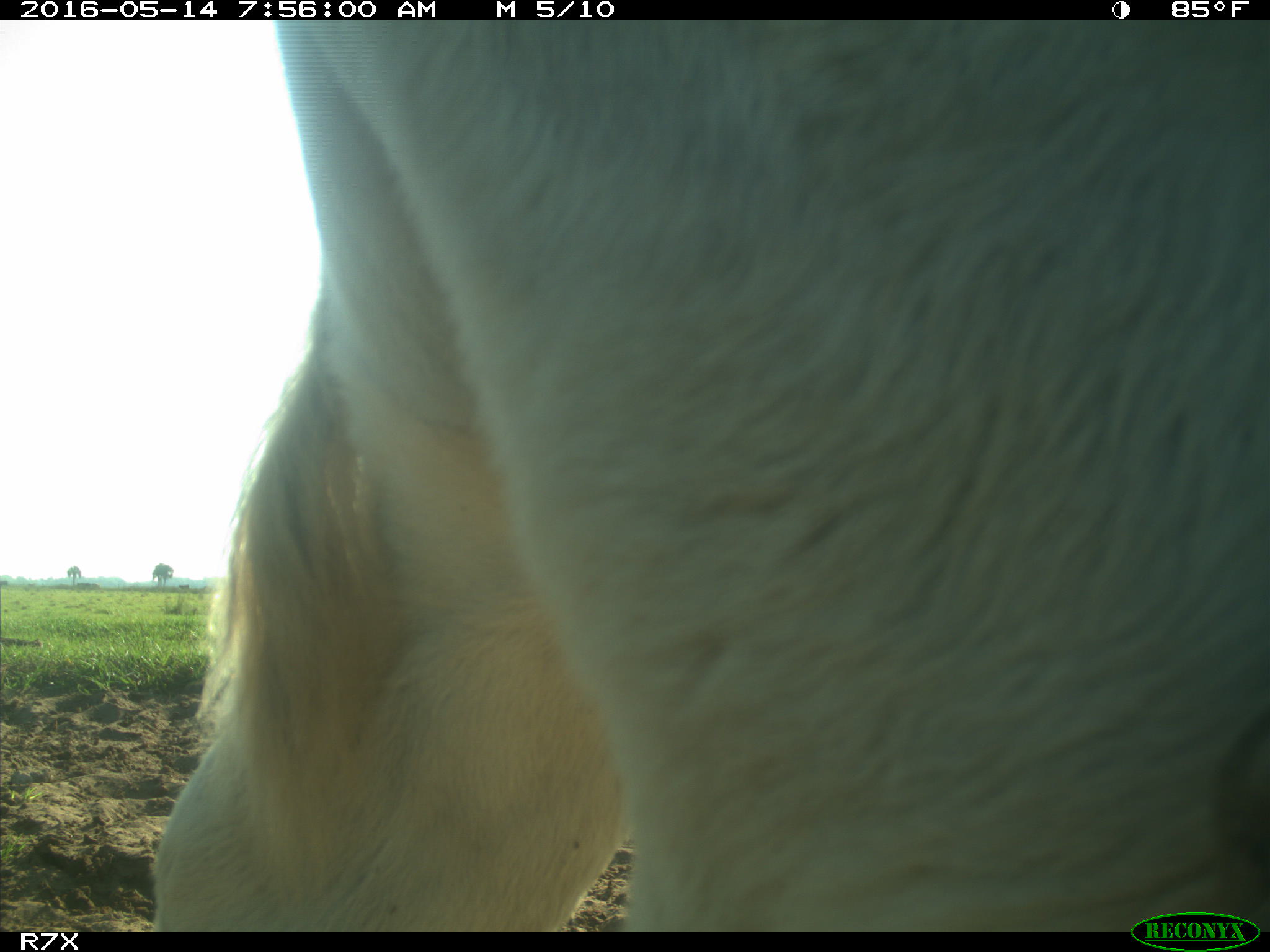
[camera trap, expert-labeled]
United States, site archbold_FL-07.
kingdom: Animalia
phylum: Chordata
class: Mammalia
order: Artiodactyla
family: Bovidae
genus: Bos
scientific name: Bos taurus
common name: domestic cow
Bos taurus (domestic cow).